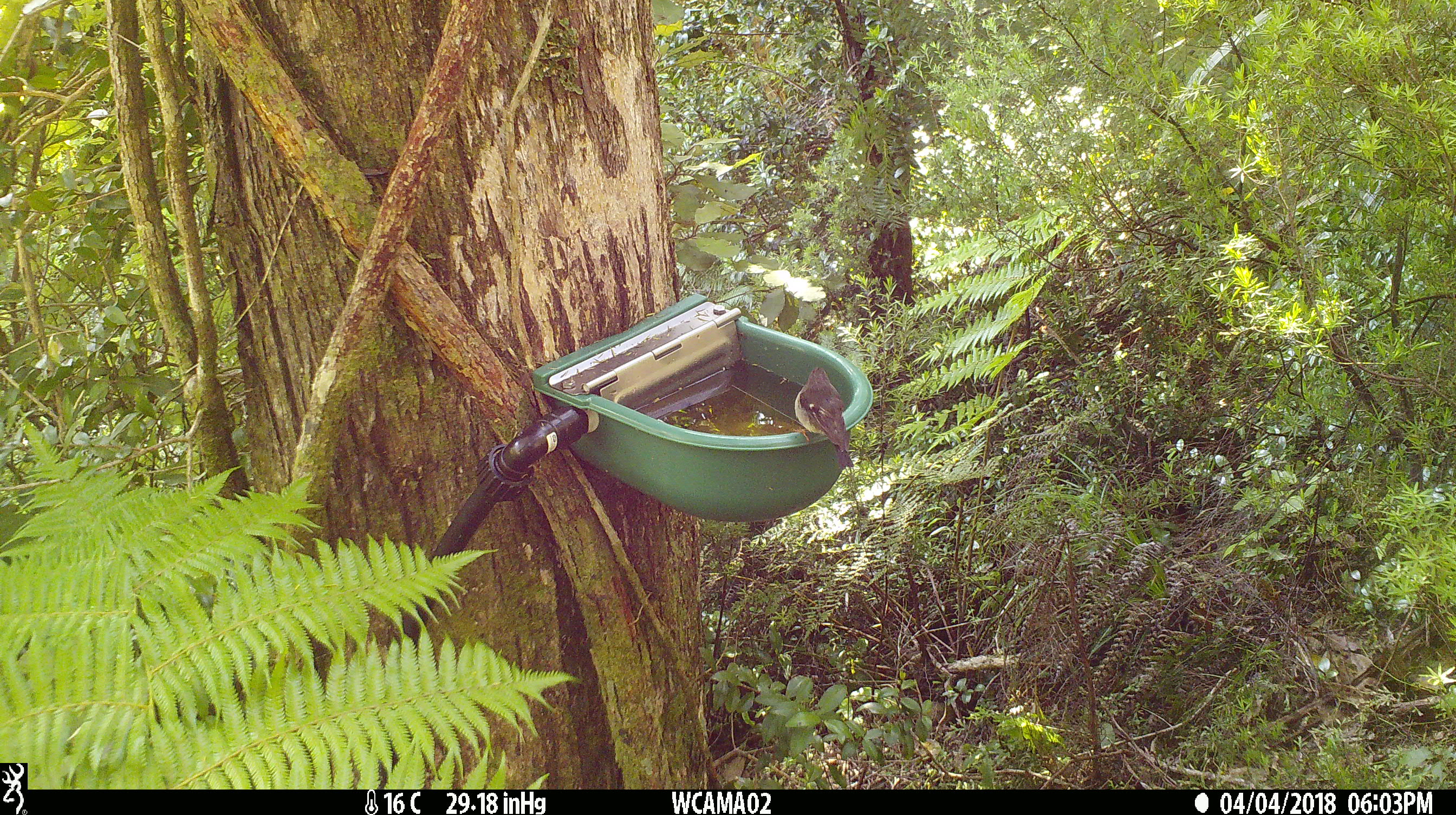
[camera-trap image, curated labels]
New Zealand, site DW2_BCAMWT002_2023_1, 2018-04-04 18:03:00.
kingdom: Animalia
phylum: Chordata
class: Aves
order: Passeriformes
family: Petroicidae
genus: Petroica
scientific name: Petroica macrocephala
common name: tomtit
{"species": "tomtit (Petroica macrocephala)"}